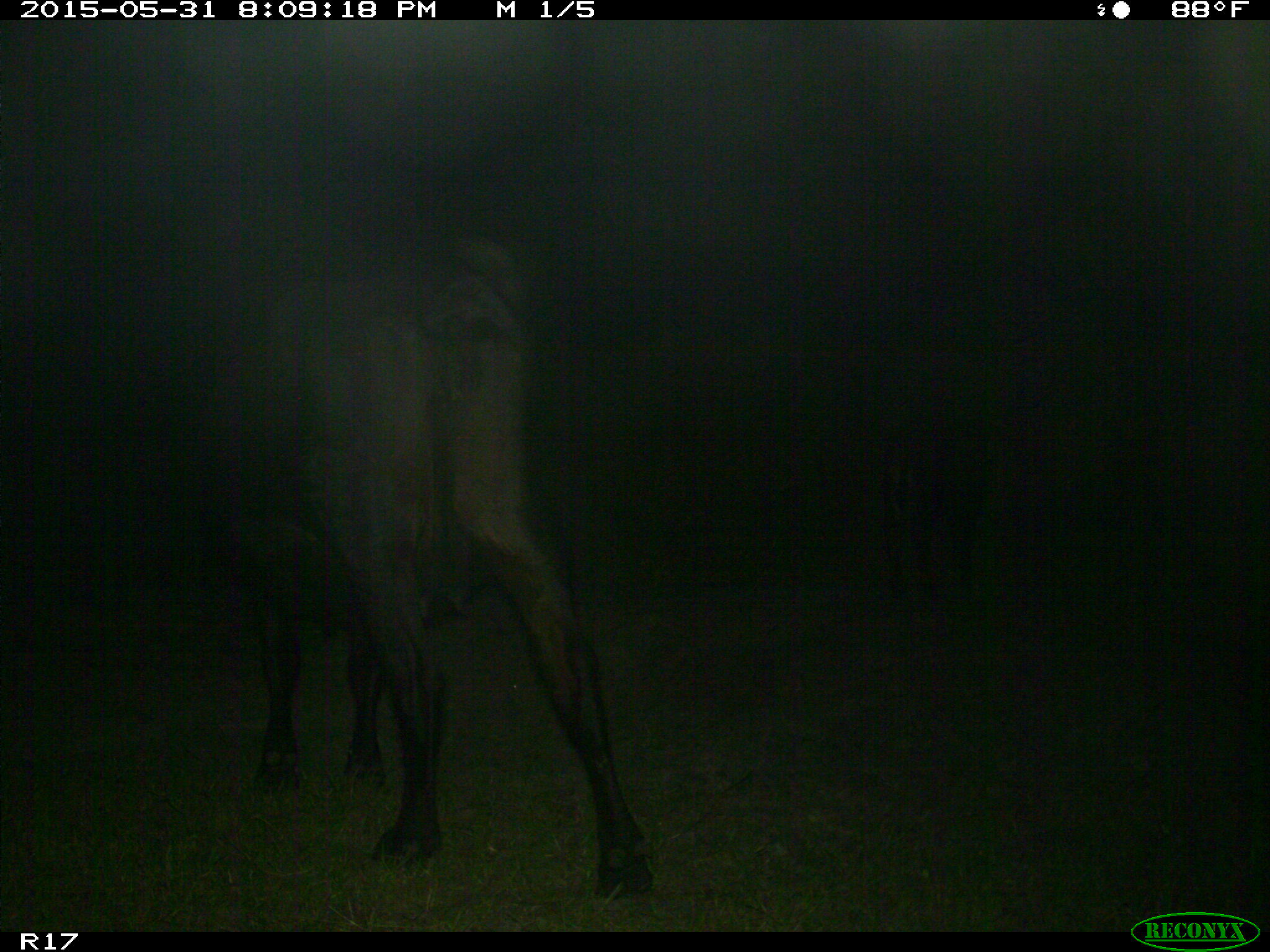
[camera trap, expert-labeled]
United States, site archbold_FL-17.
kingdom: Animalia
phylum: Chordata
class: Mammalia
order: Artiodactyla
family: Bovidae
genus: Bos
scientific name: Bos taurus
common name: domestic cow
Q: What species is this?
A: Bos taurus (domestic cow).